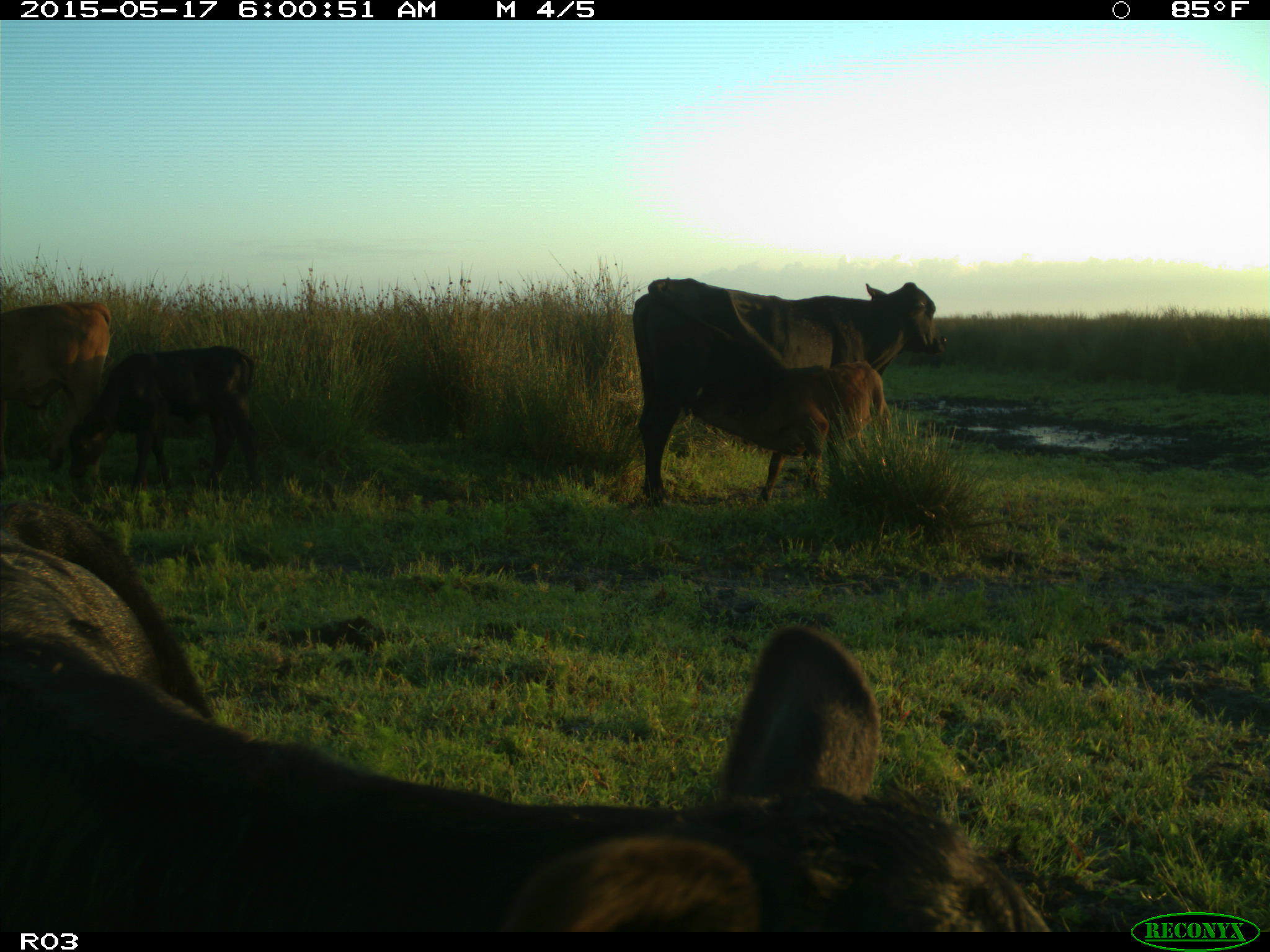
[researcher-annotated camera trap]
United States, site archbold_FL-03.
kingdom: Animalia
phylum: Chordata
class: Mammalia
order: Artiodactyla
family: Bovidae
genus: Bos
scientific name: Bos taurus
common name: domestic cow